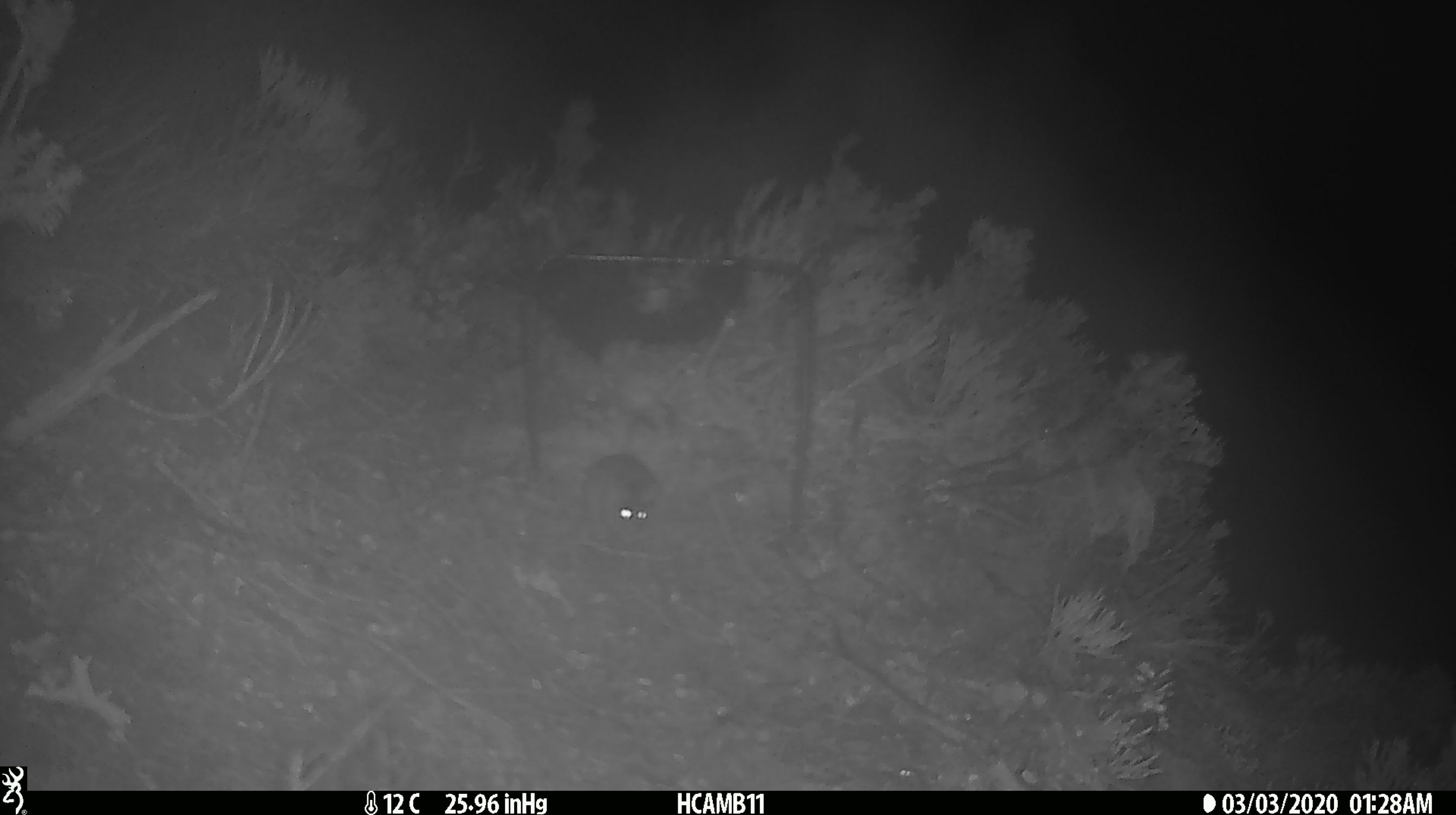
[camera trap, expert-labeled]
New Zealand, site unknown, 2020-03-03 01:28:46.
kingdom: Animalia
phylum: Chordata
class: Mammalia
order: Rodentia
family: Muridae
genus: Mus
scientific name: Mus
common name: mouse